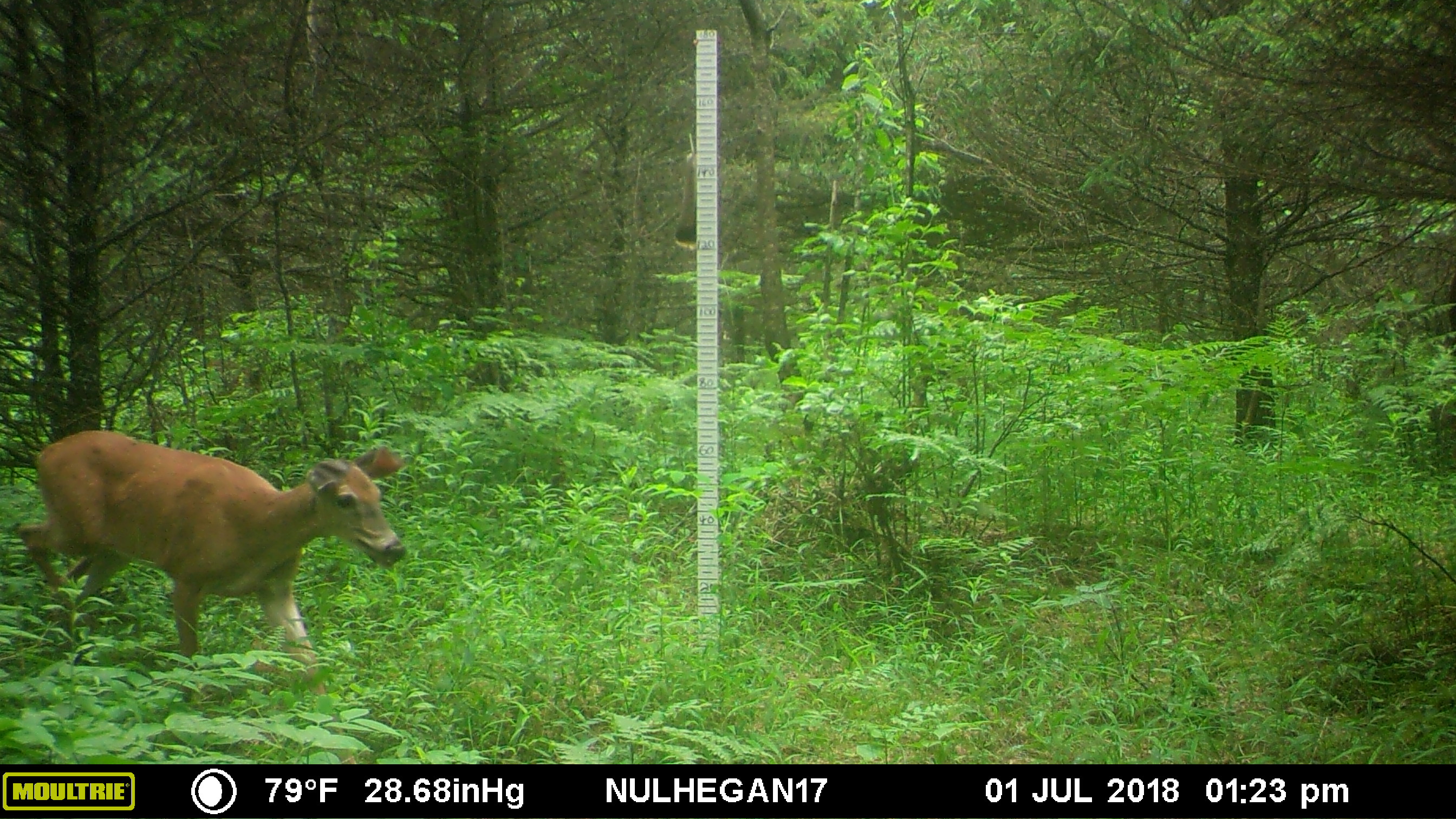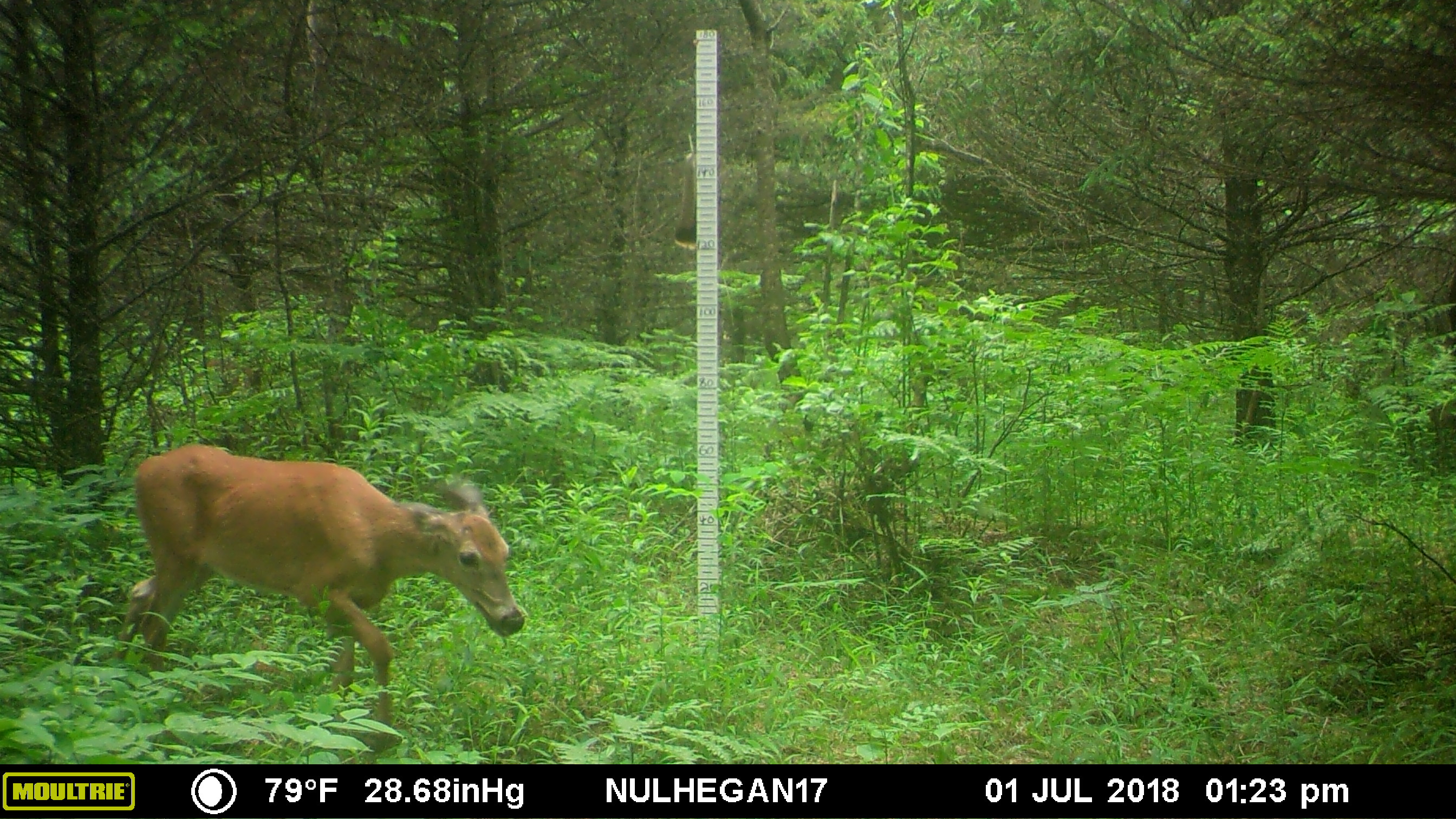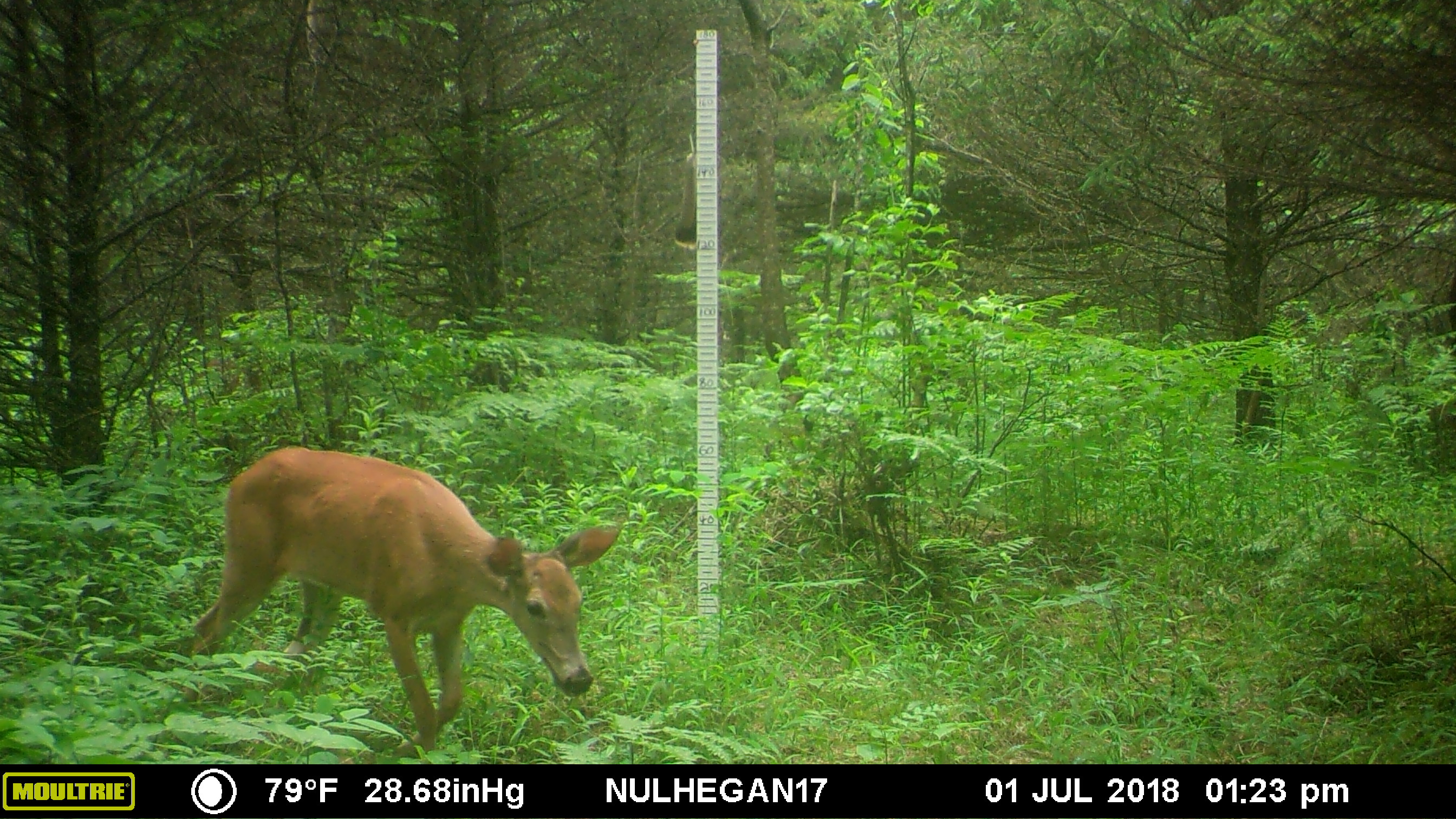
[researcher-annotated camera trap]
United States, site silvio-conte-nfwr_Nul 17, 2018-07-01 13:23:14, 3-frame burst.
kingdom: Animalia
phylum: Chordata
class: Mammalia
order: Artiodactyla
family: Cervidae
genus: Odocoileus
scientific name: Odocoileus virginianus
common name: white-tailed deer